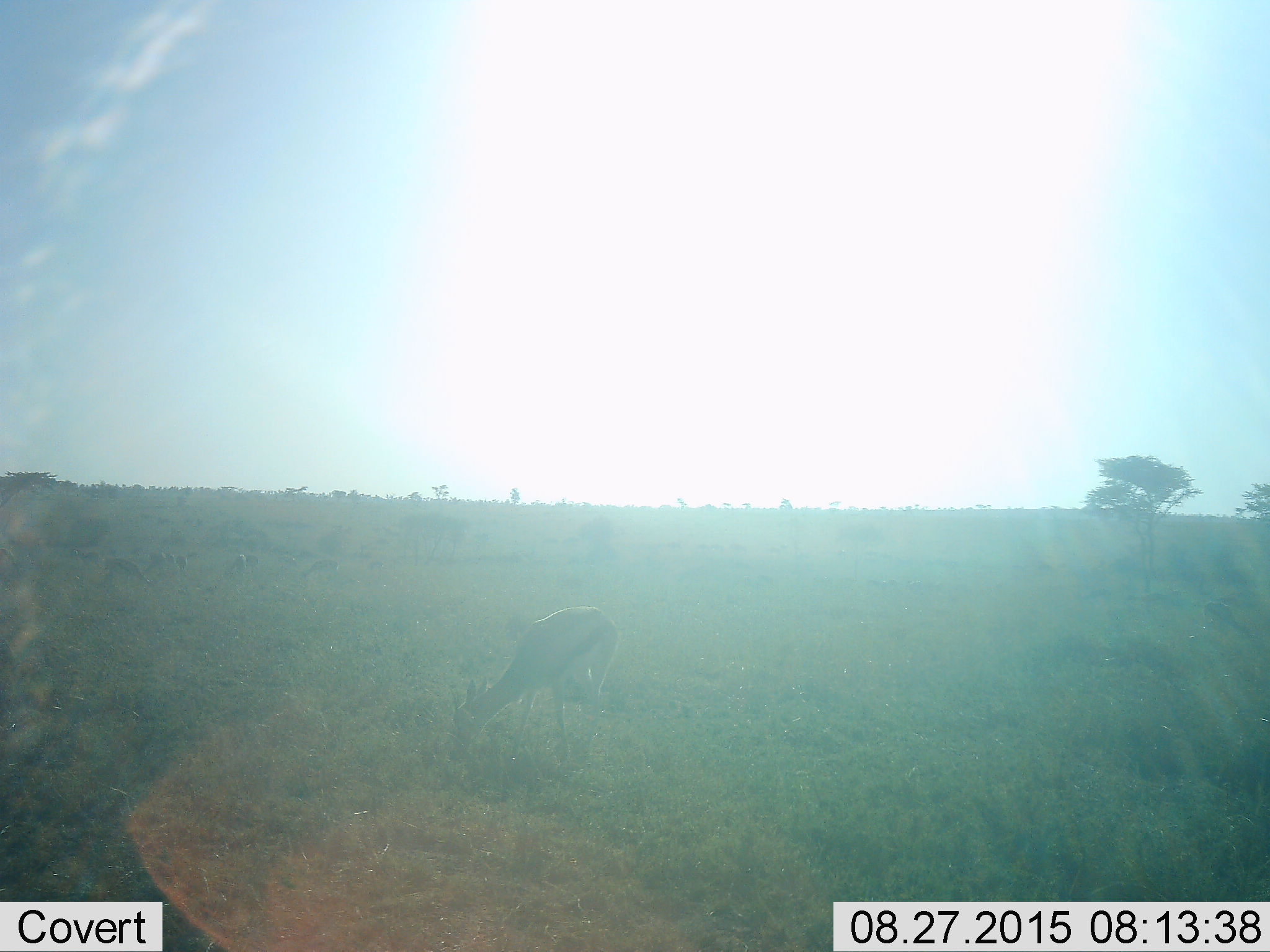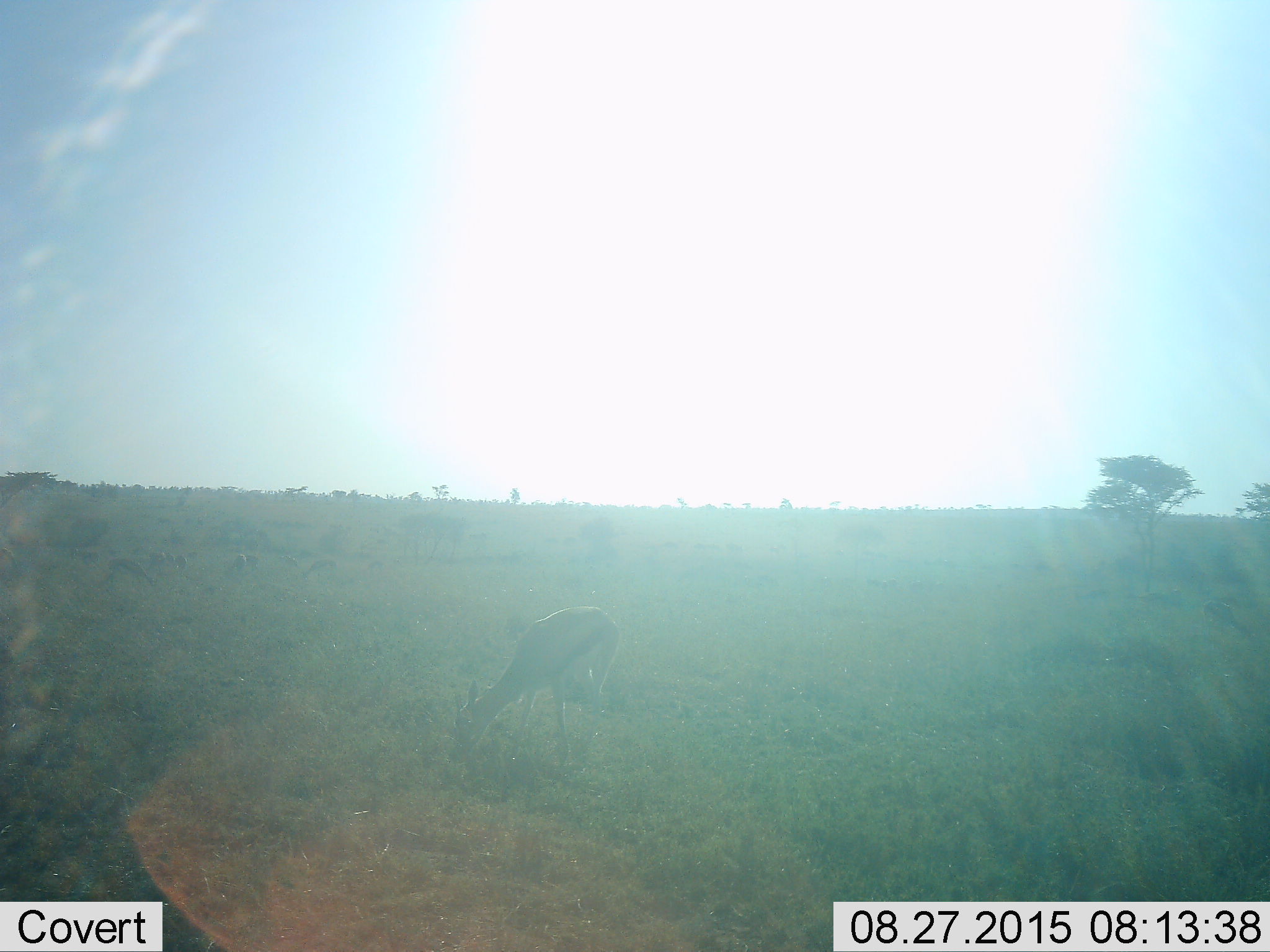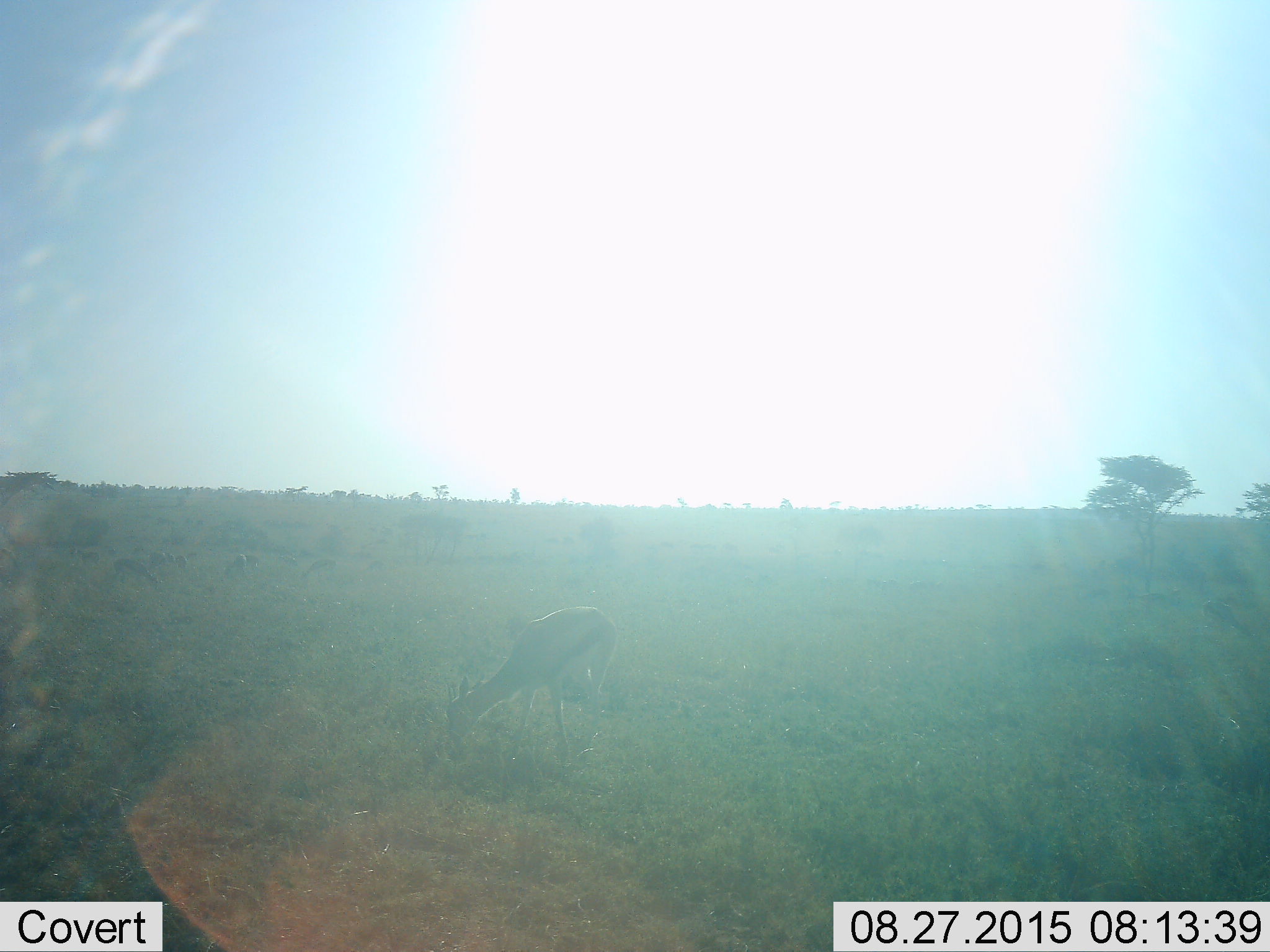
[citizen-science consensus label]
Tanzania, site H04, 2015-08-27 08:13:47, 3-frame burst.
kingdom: Animalia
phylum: Chordata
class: Mammalia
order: Artiodactyla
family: Bovidae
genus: Eudorcas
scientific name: Eudorcas thomsonii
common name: thomson's gazelle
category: gazellethomsons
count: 1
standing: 22%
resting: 0%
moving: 0%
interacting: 0%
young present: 0%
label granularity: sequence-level